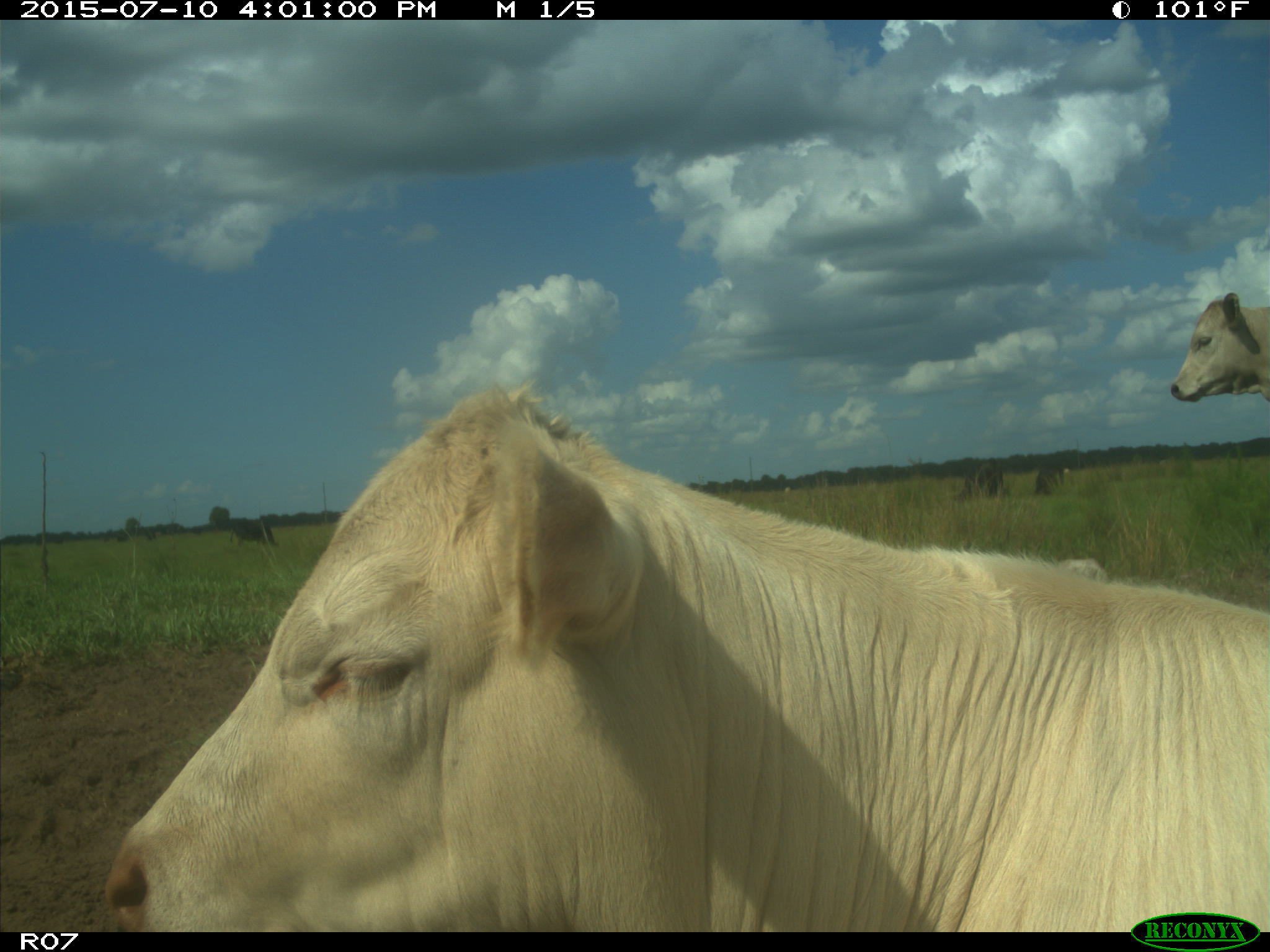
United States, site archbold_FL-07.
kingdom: Animalia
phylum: Chordata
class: Mammalia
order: Artiodactyla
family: Bovidae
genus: Bos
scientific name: Bos taurus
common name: domestic cow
Bos taurus (domestic cow).